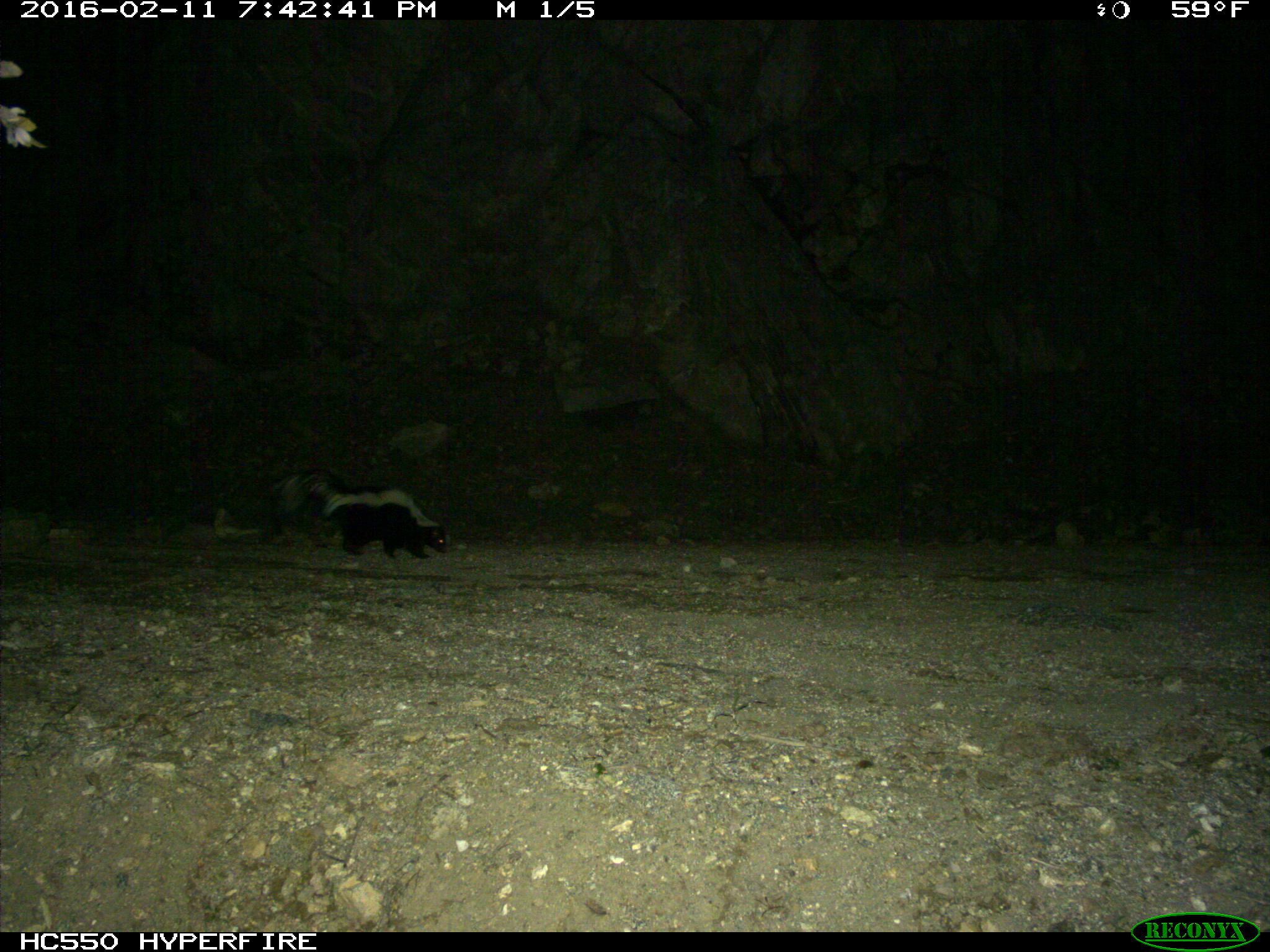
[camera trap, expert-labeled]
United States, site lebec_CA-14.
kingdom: Animalia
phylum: Chordata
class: Mammalia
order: Carnivora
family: Mephitidae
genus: Mephitis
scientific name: Mephitis mephitis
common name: striped skunk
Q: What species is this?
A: Mephitis mephitis (striped skunk).